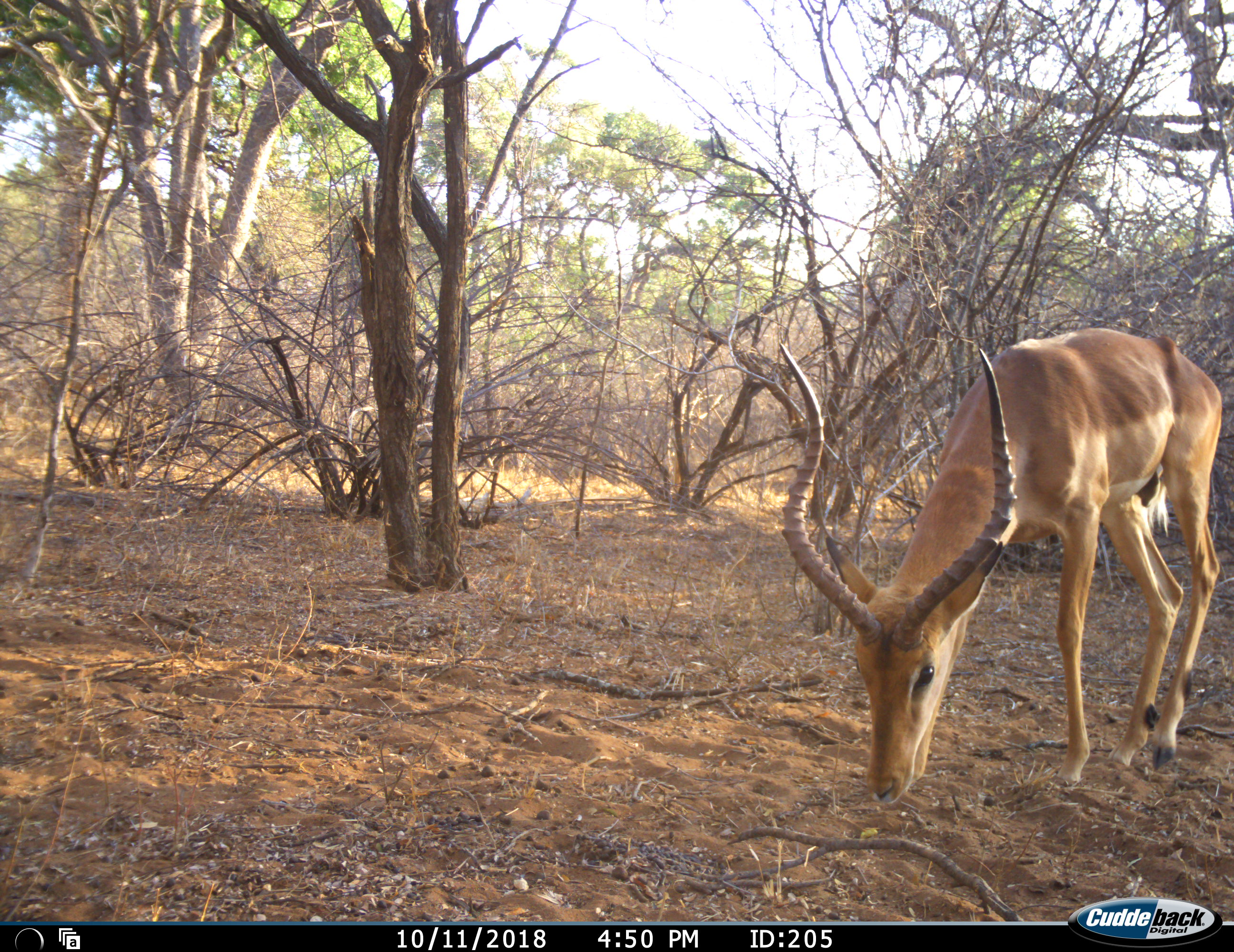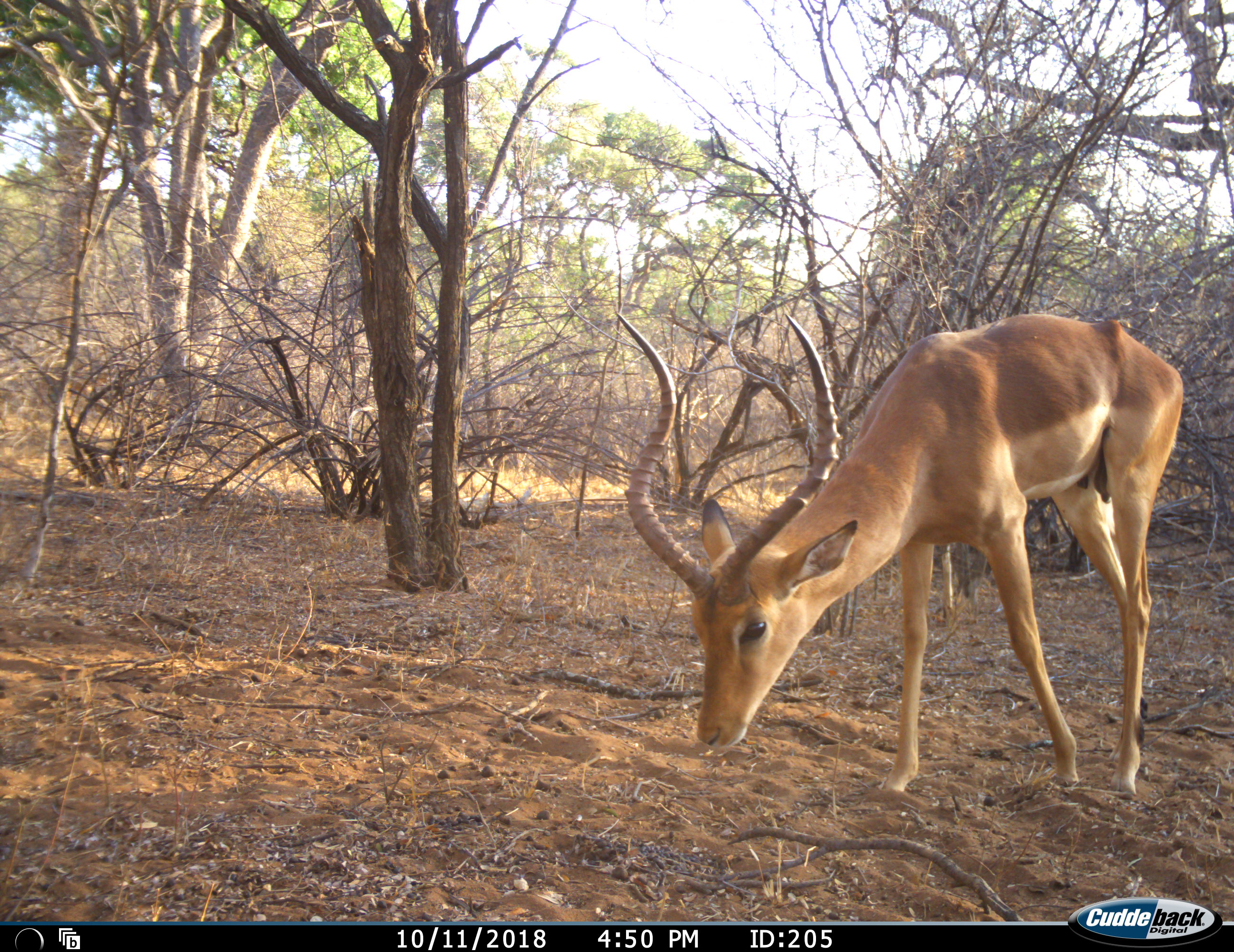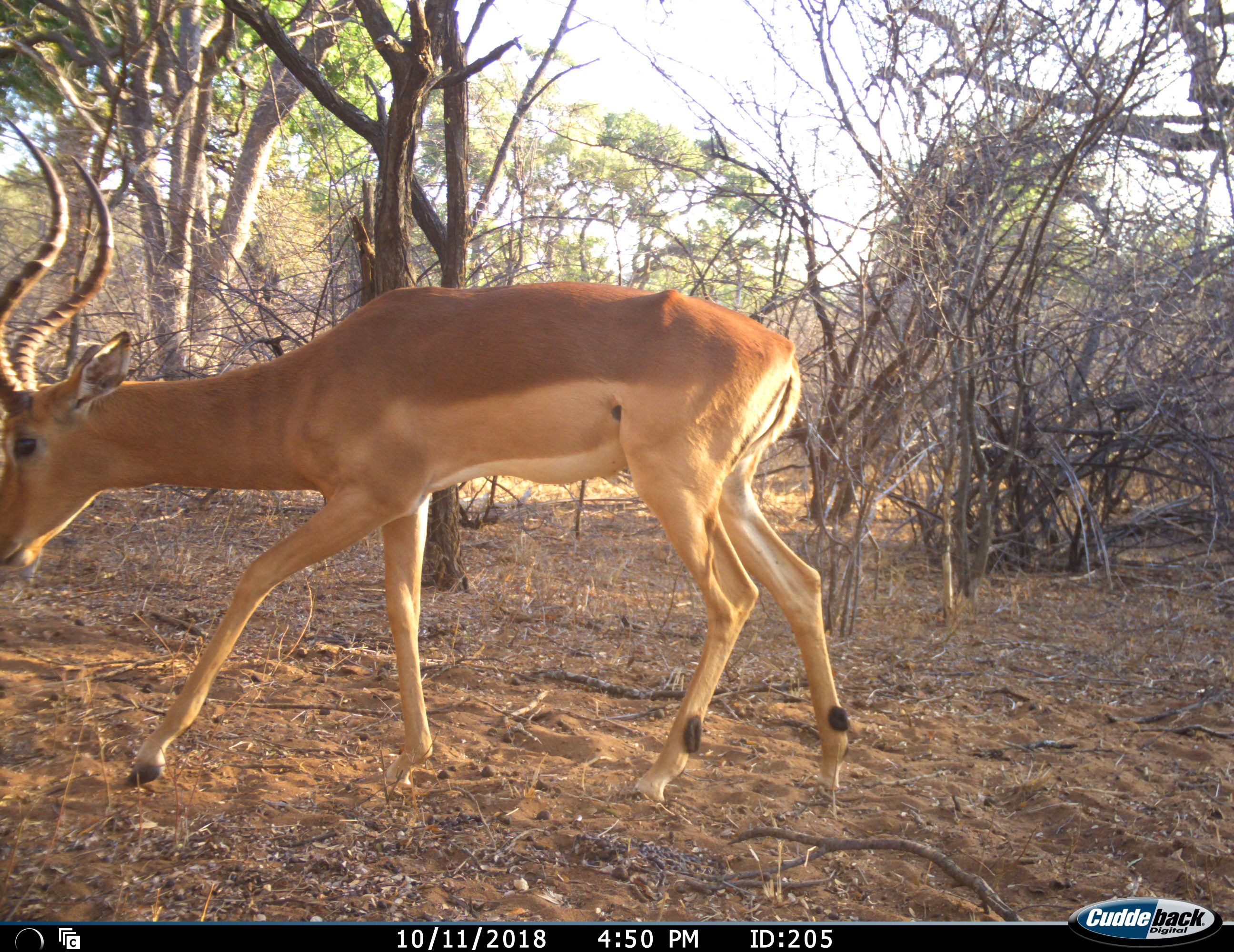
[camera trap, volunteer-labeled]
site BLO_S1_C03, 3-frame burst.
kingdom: Animalia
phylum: Chordata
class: Mammalia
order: Artiodactyla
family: Bovidae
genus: Aepyceros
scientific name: Aepyceros melampus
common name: impala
Impala (Aepyceros melampus), count 1. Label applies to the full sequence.